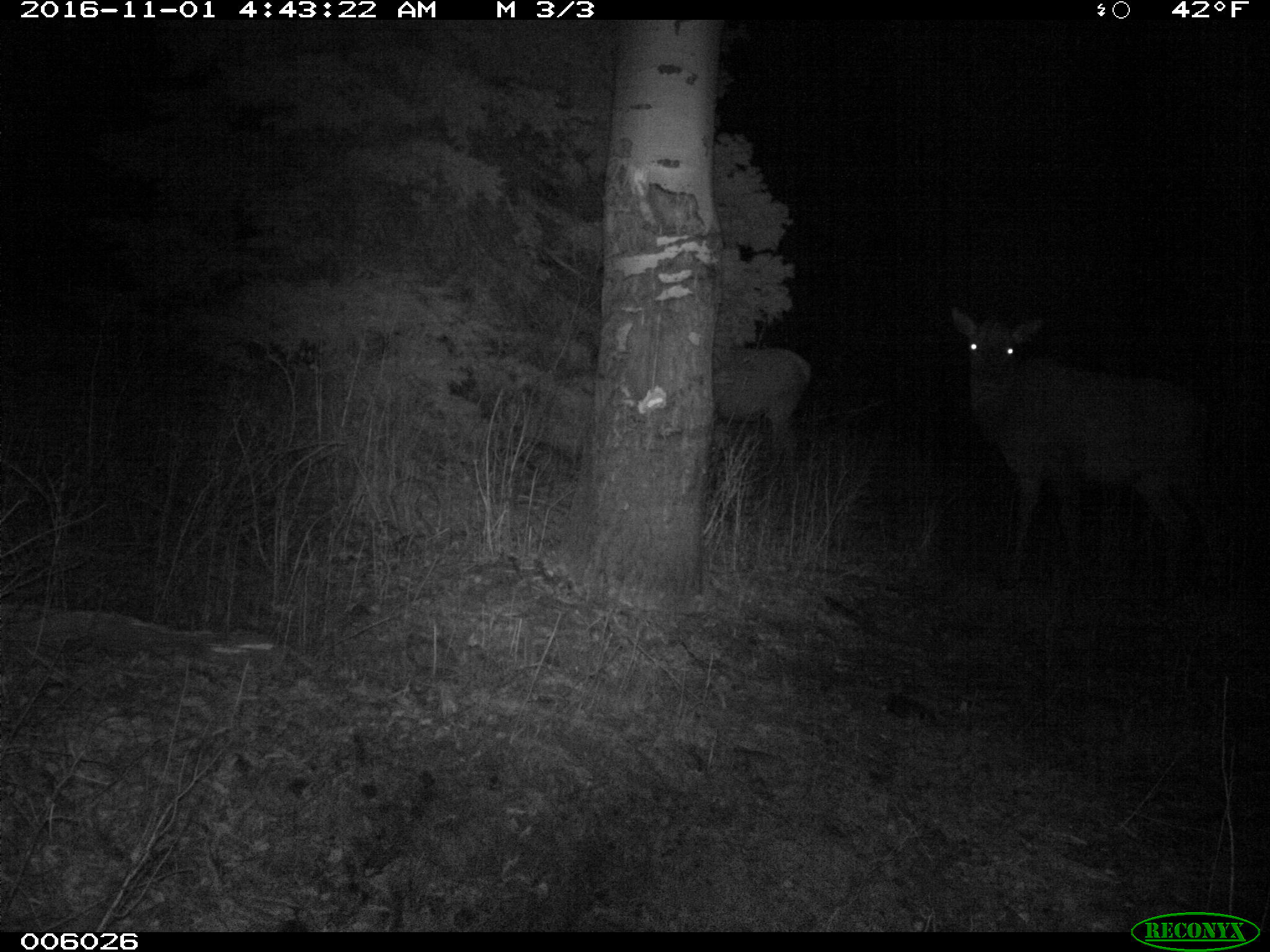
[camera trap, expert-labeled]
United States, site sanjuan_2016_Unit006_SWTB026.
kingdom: Animalia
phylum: Chordata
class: Mammalia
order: Artiodactyla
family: Cervidae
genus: Cervus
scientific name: Cervus elaphus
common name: red deer